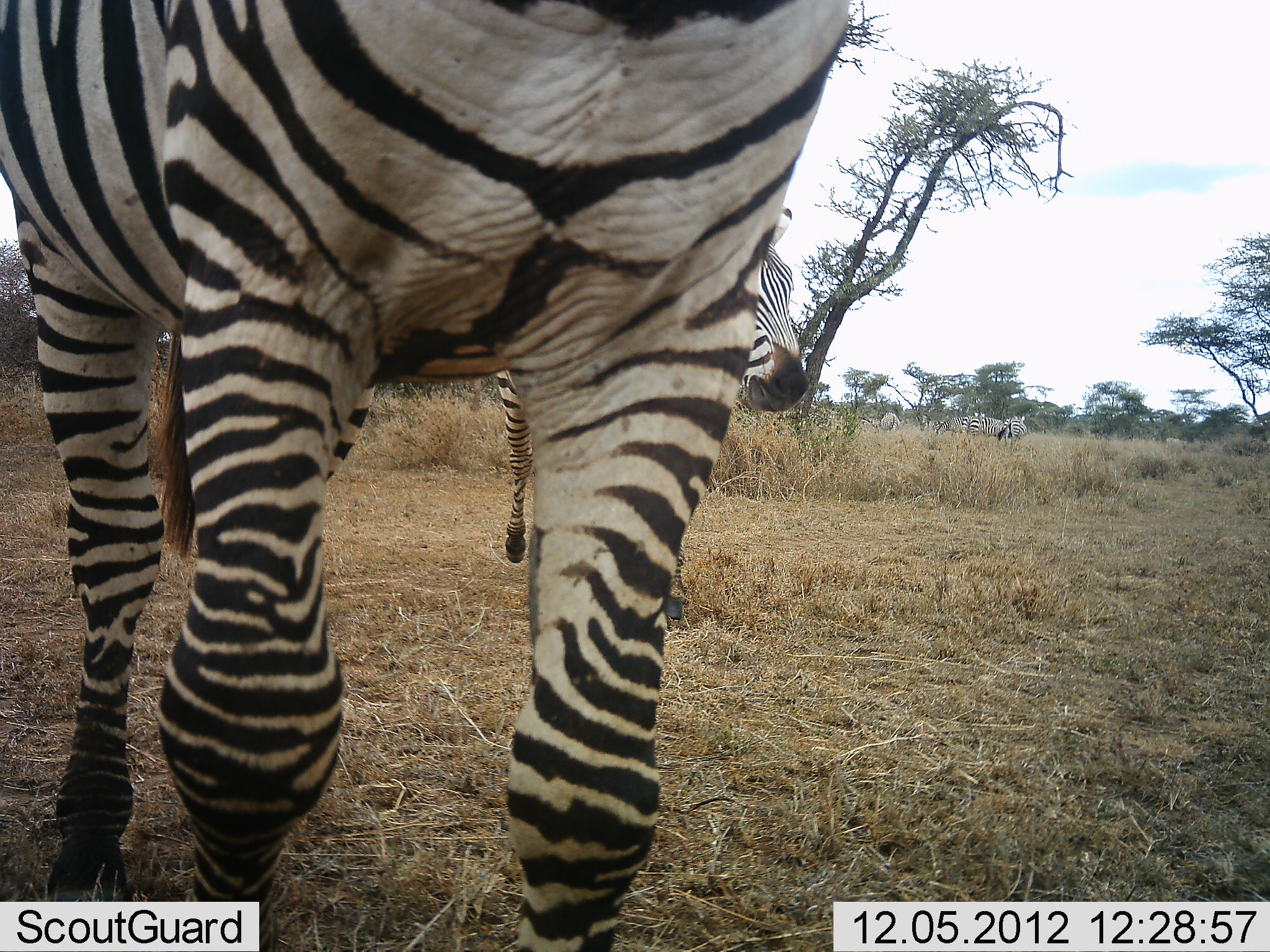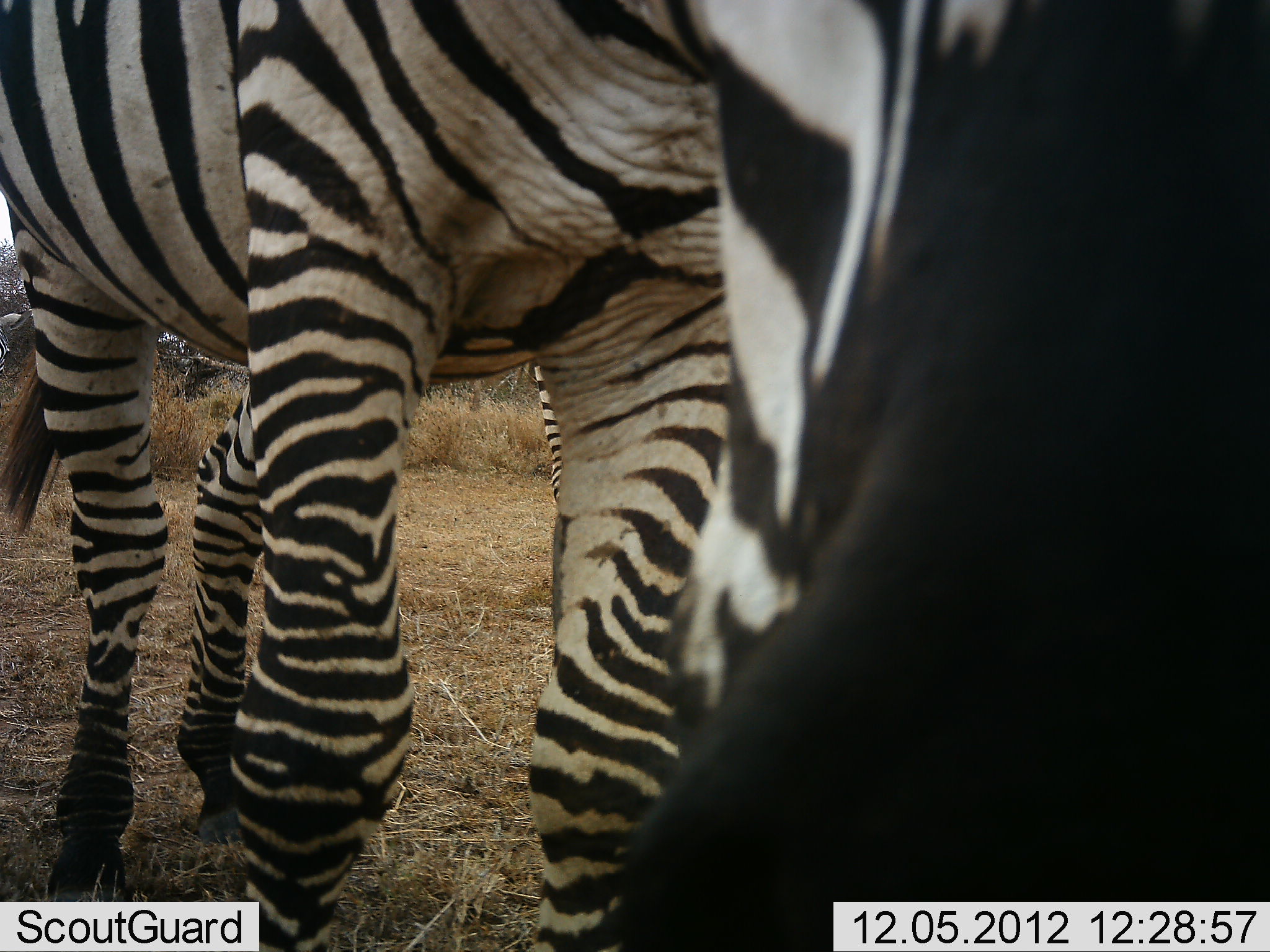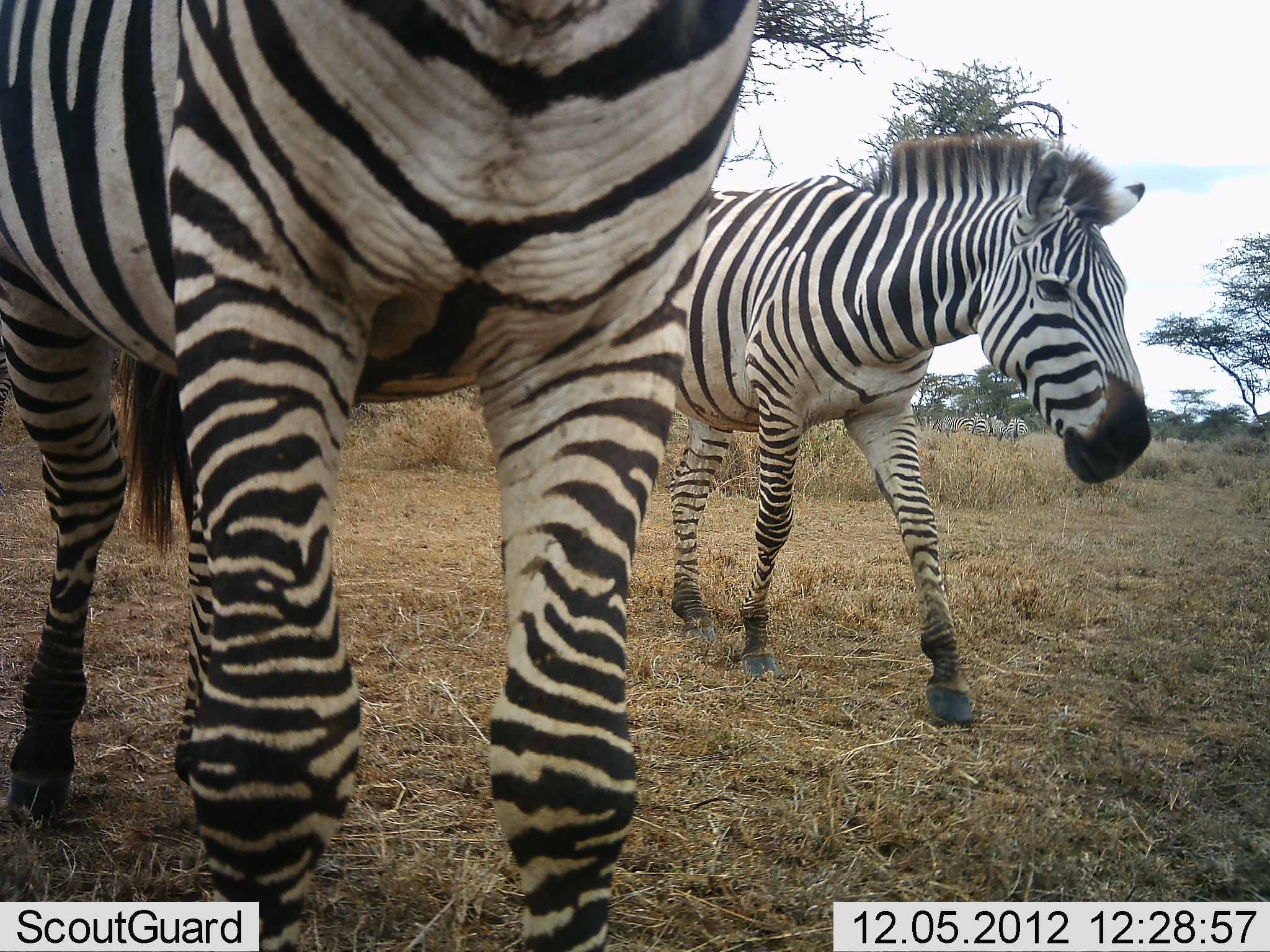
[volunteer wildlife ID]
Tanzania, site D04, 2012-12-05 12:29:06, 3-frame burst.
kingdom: Animalia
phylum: Chordata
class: Mammalia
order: Perissodactyla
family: Equidae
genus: Equus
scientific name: Equus quagga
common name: plains zebra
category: zebra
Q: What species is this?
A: Zebra (plains zebra) (Equus quagga).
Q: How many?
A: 3.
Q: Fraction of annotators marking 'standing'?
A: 48%.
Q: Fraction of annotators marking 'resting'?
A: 7%.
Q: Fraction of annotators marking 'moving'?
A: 89%.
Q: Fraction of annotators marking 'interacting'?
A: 7%.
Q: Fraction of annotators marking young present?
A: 4%.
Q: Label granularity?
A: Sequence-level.